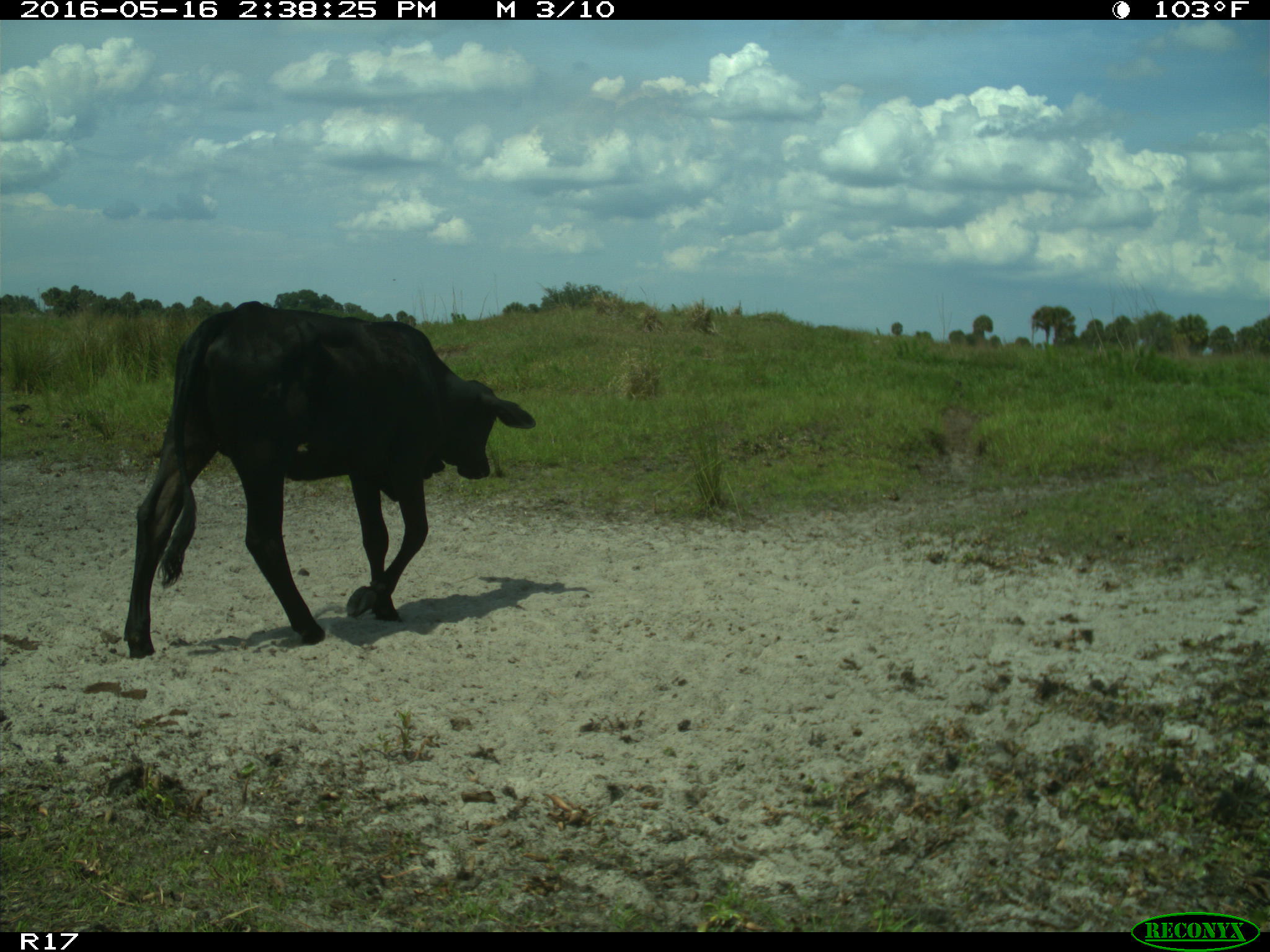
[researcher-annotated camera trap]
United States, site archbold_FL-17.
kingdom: Animalia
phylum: Chordata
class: Mammalia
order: Artiodactyla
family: Bovidae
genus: Bos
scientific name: Bos taurus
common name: domestic cow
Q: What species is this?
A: Bos taurus (domestic cow).